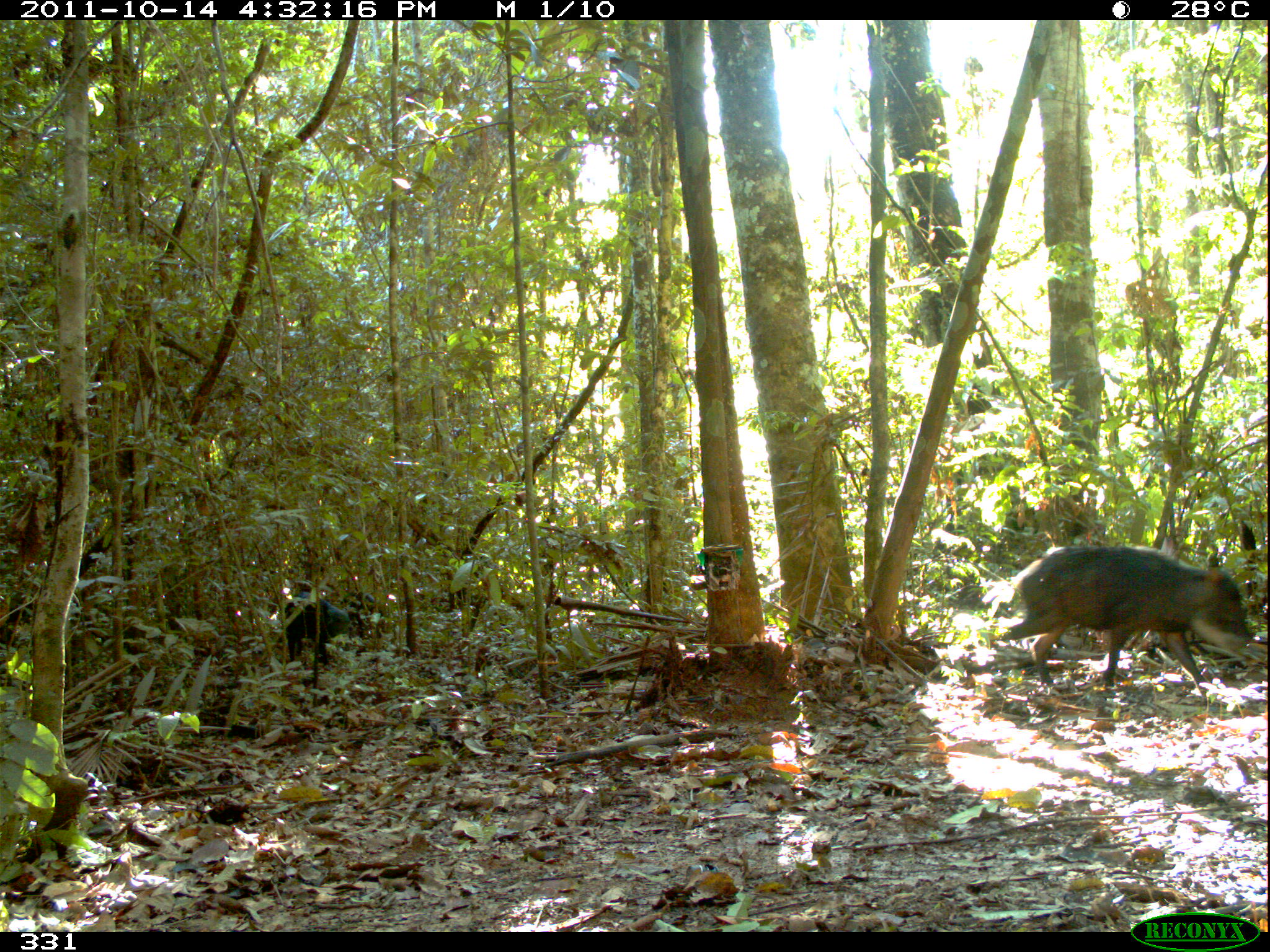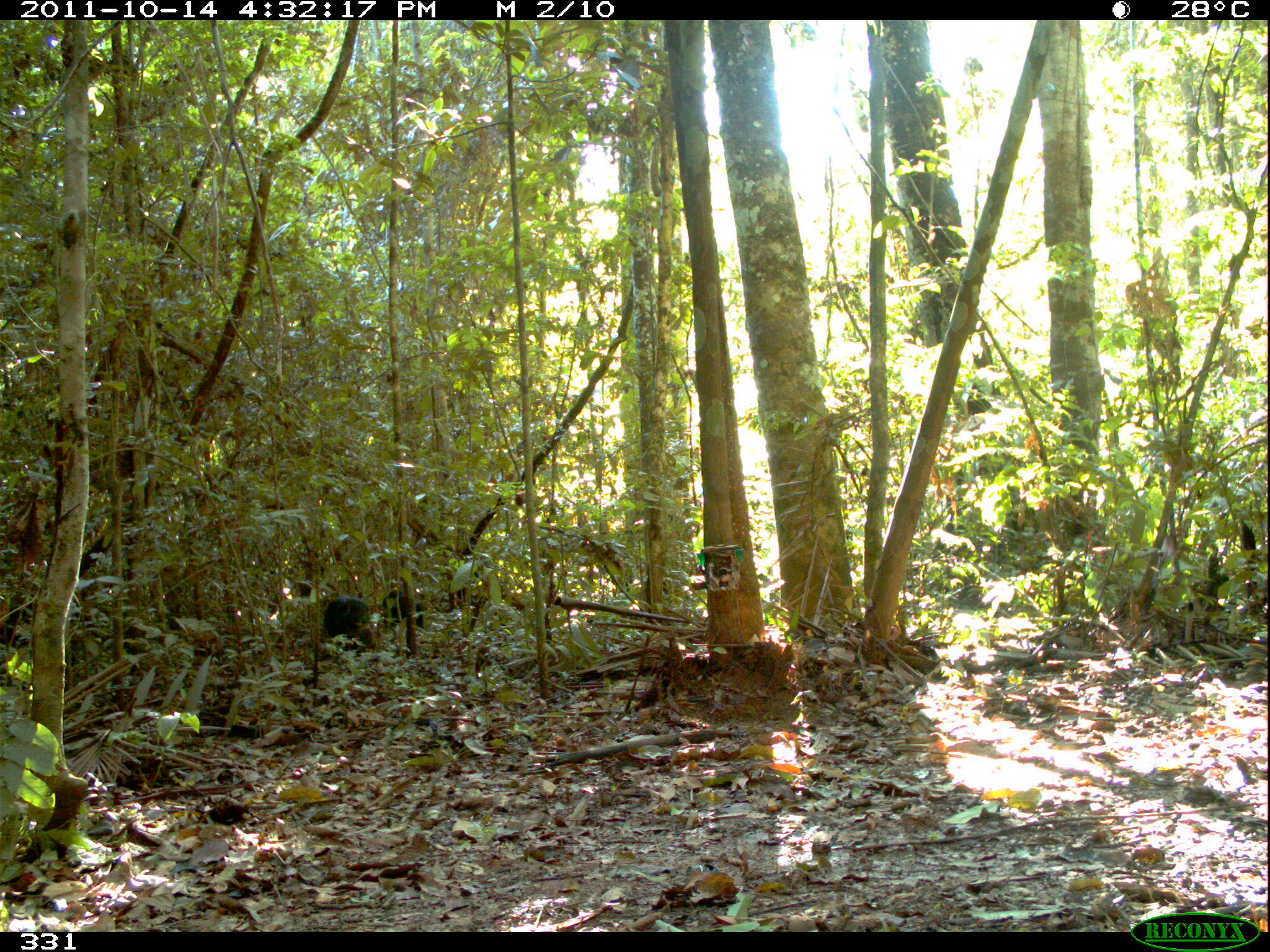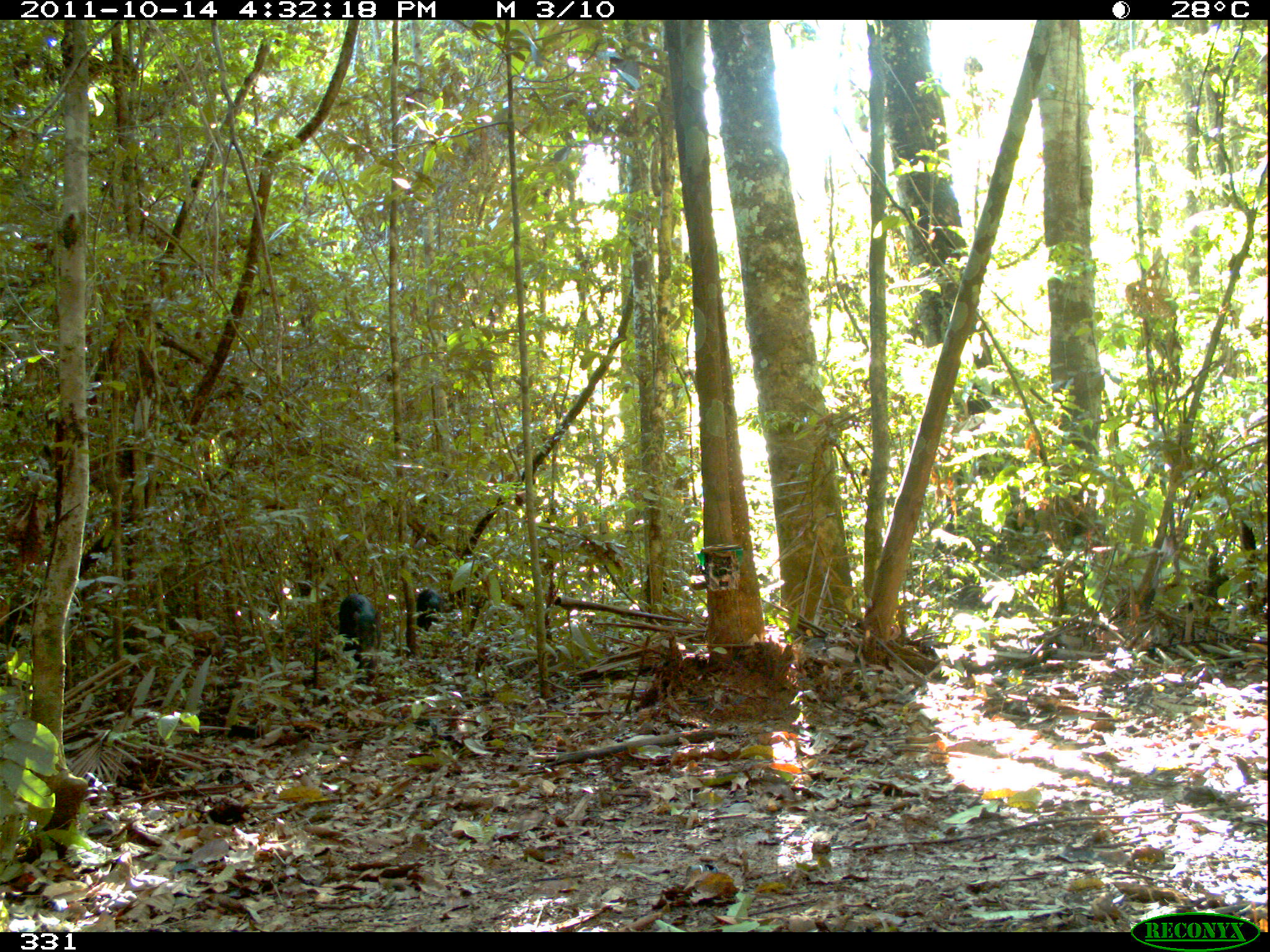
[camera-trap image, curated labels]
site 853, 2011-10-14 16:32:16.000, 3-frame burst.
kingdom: Animalia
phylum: Chordata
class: Mammalia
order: Artiodactyla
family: Tayassuidae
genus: Tayassu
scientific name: Tayassu pecari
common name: white-lipped peccary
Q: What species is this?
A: Tayassu pecari (white-lipped peccary).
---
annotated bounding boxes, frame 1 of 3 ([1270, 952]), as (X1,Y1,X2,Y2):
tayassu pecari: (984,542,1254,704); (284,592,350,665); (338,590,386,639)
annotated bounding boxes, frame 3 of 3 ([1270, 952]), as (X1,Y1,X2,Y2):
tayassu pecari: (339,592,381,683); (416,588,446,632)